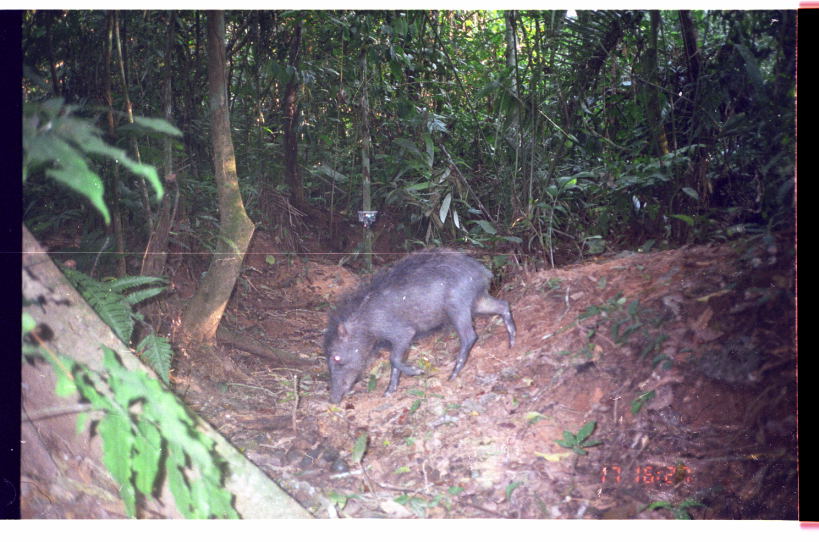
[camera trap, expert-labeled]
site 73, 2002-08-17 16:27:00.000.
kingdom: Animalia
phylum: Chordata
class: Mammalia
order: Artiodactyla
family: Tayassuidae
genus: Tayassu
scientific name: Tayassu pecari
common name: white-lipped peccary